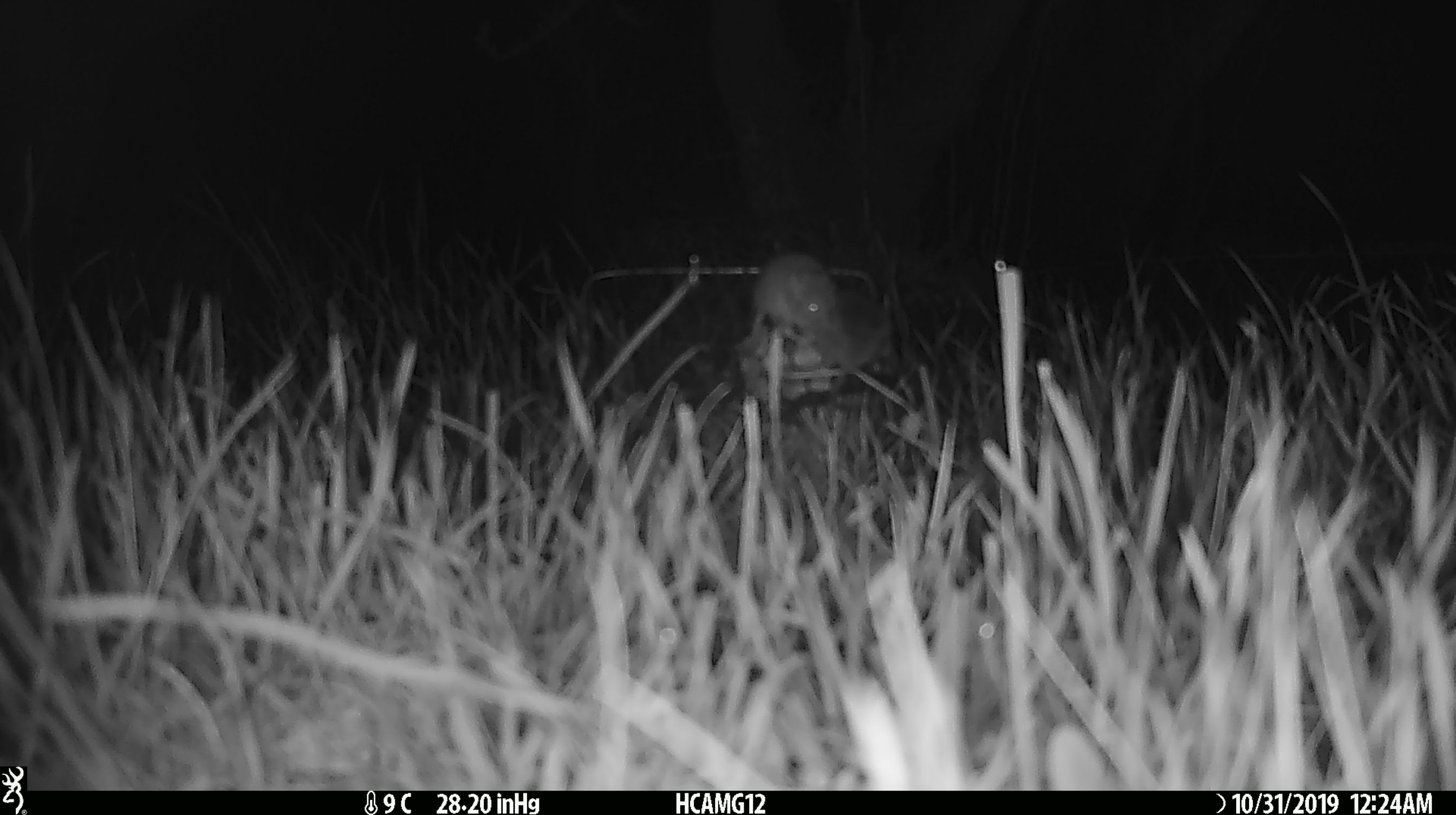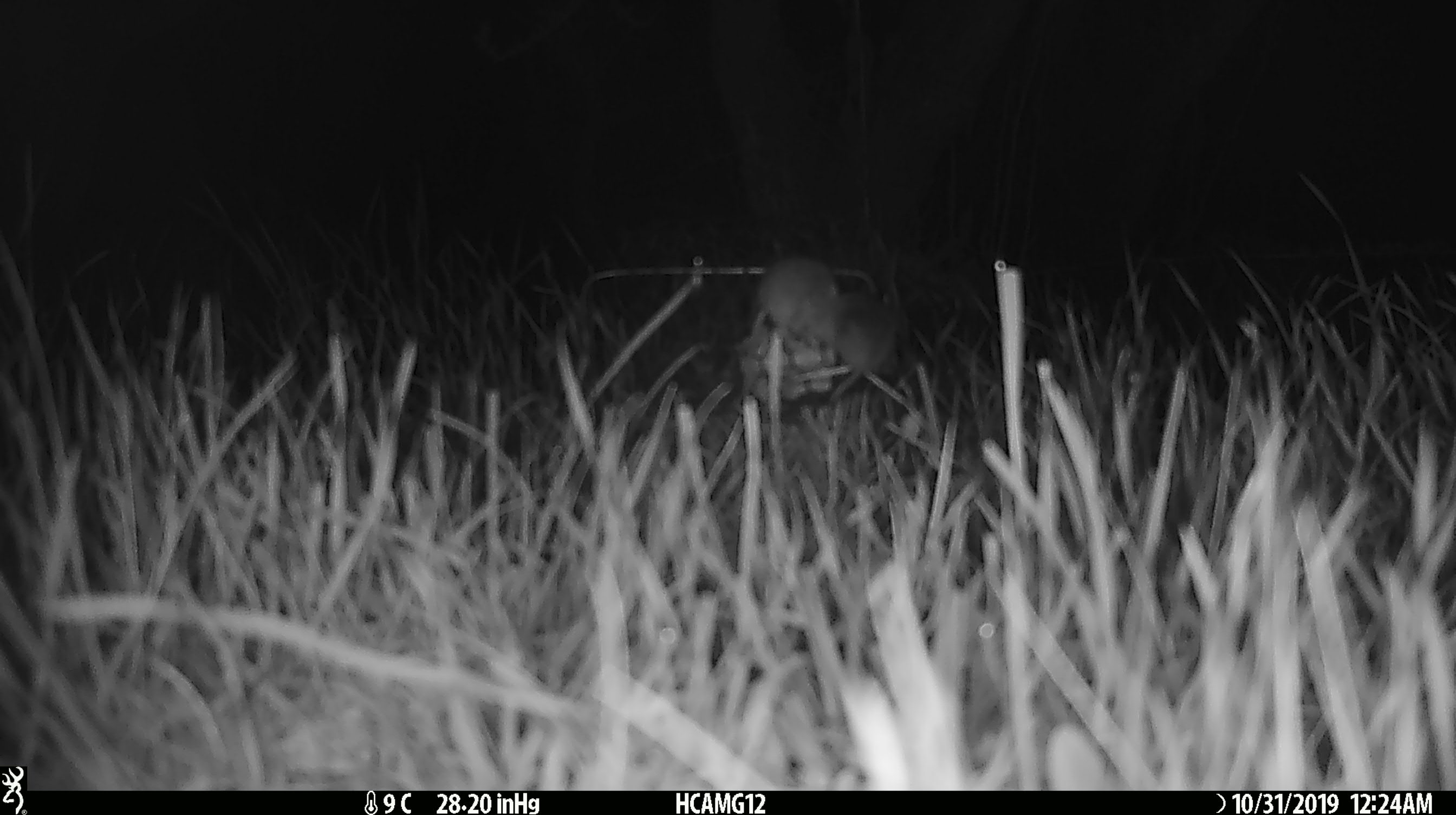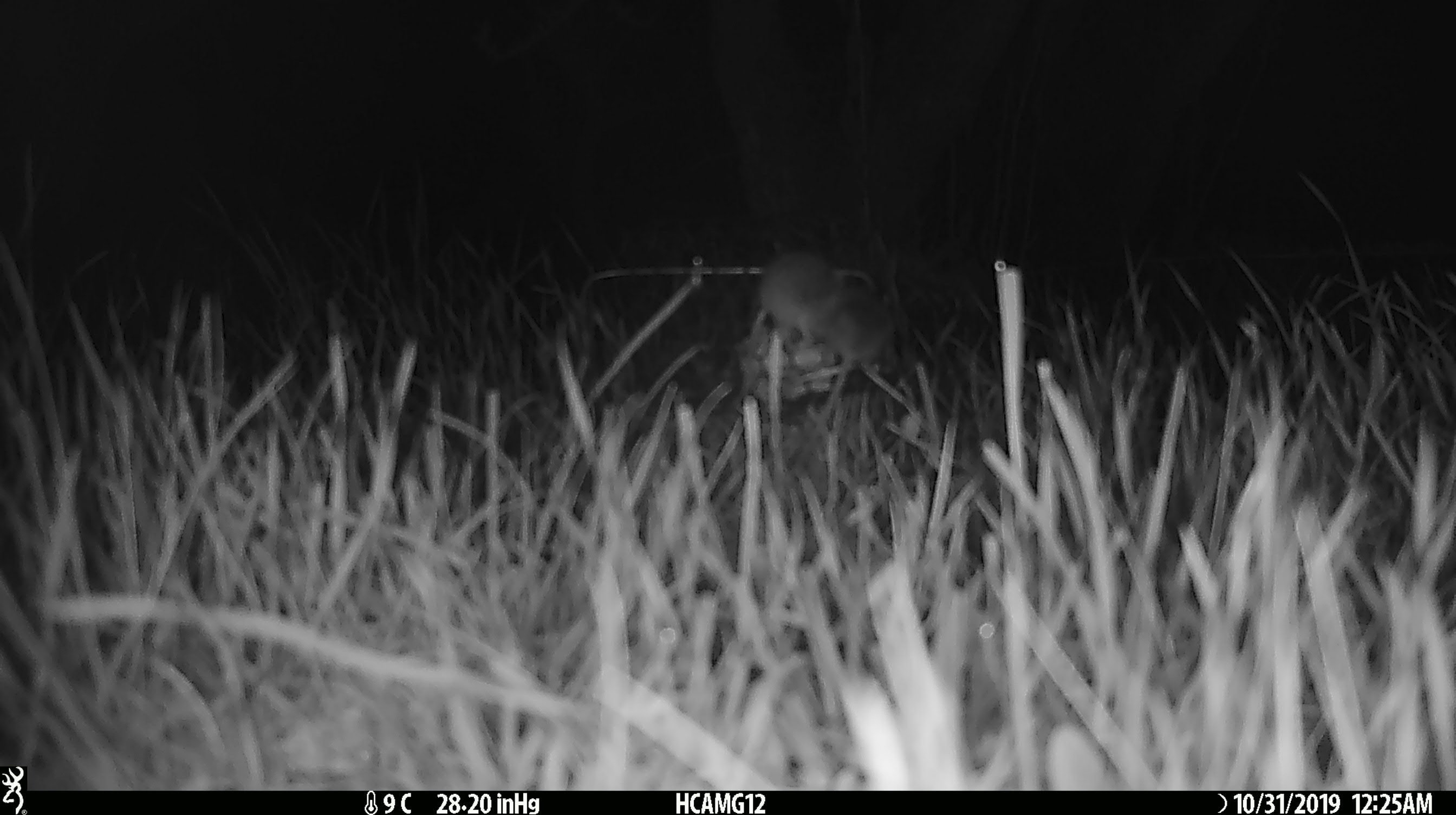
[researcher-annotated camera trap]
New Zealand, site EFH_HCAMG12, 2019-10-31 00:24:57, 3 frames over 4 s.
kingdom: Animalia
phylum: Chordata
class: Mammalia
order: Rodentia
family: Muridae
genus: Mus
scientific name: Mus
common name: mouse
Mouse (Mus).